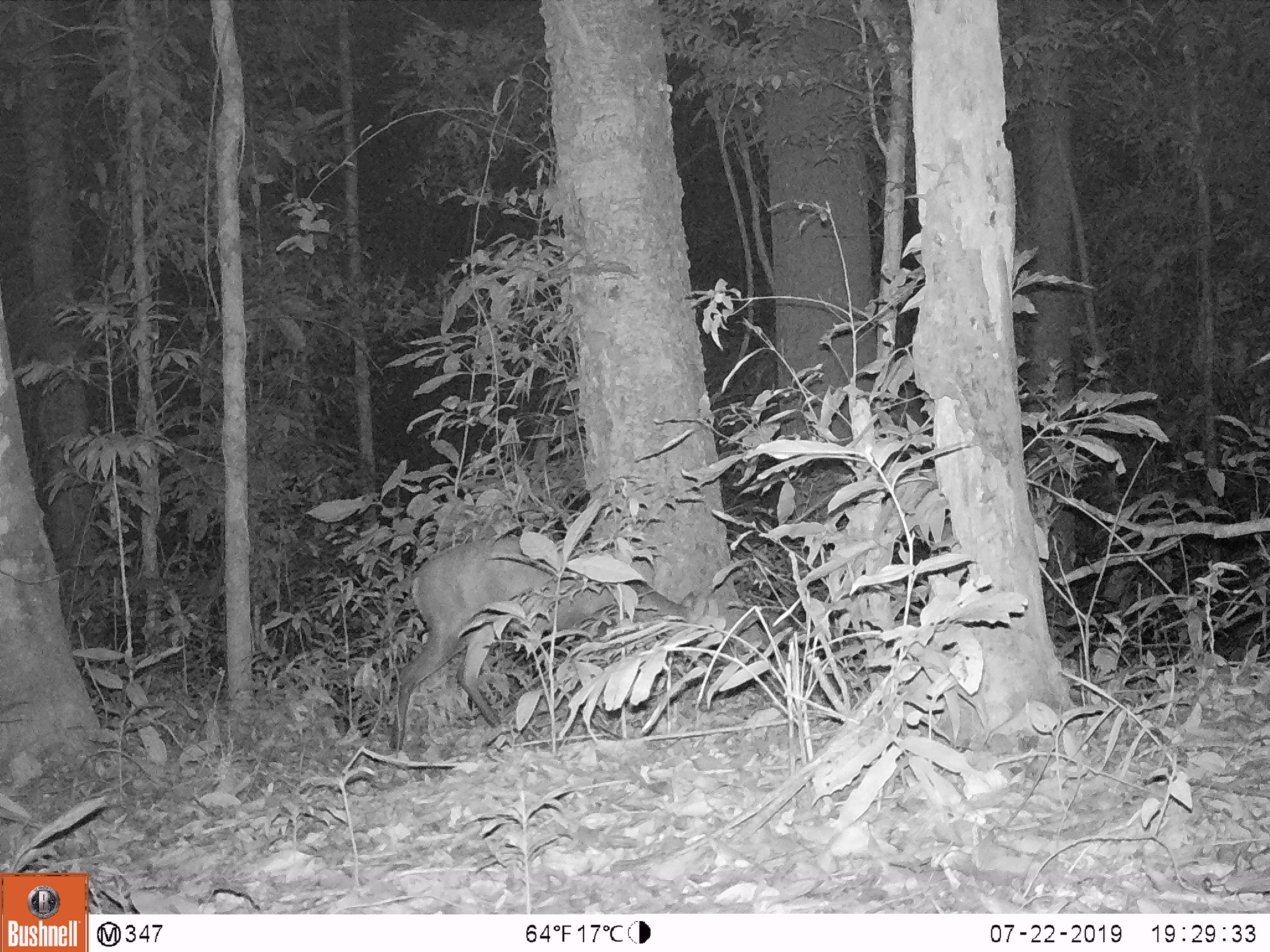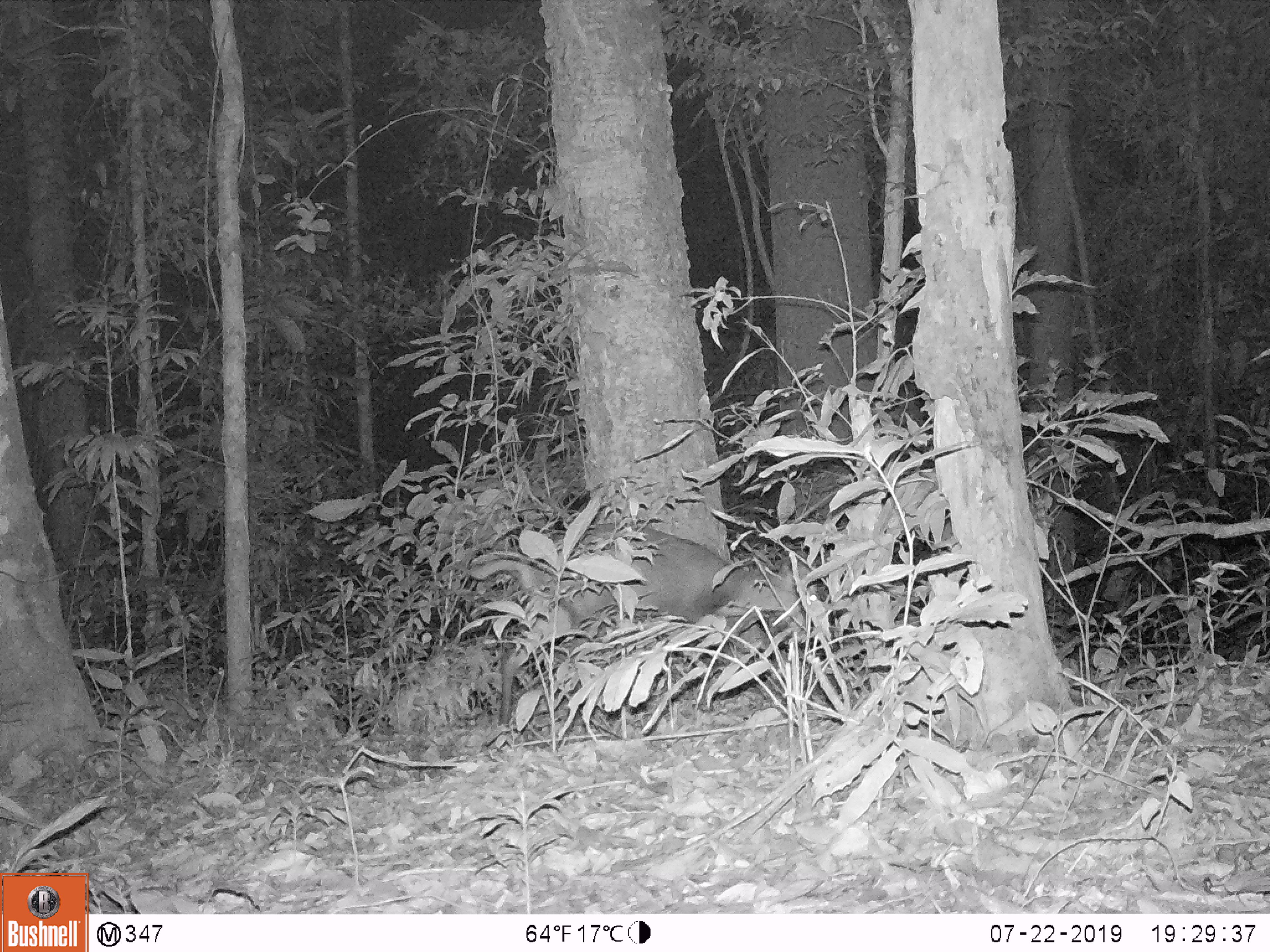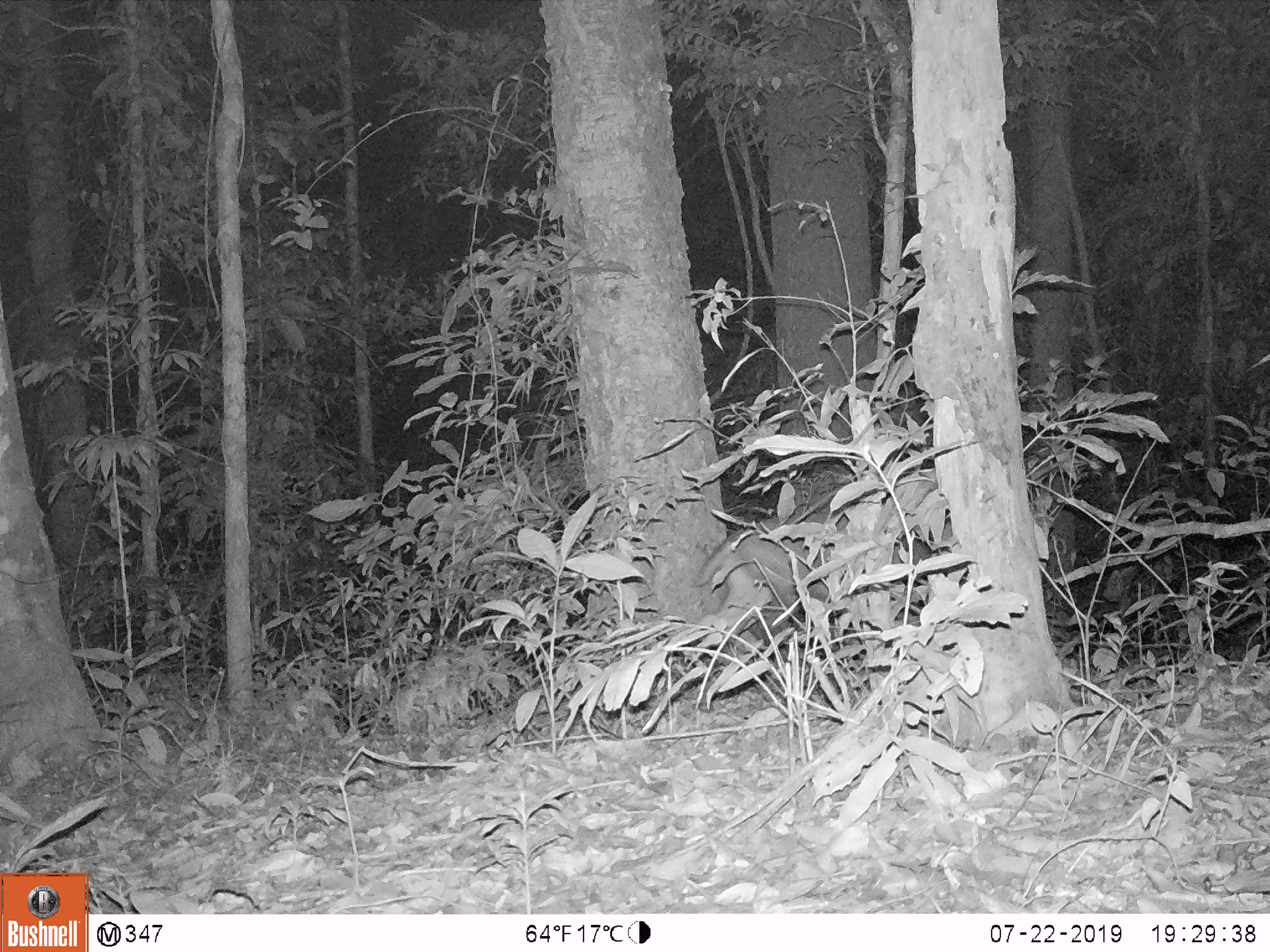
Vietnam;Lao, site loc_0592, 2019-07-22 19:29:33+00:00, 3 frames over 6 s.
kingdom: Animalia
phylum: Chordata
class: Mammalia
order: Artiodactyla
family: Cervidae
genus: Muntiacus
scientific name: Muntiacus rooseveltorum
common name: roosevelt's muntjac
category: roosevelts muntjac group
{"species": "roosevelts muntjac group (roosevelt's muntjac) (Muntiacus rooseveltorum)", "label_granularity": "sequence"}